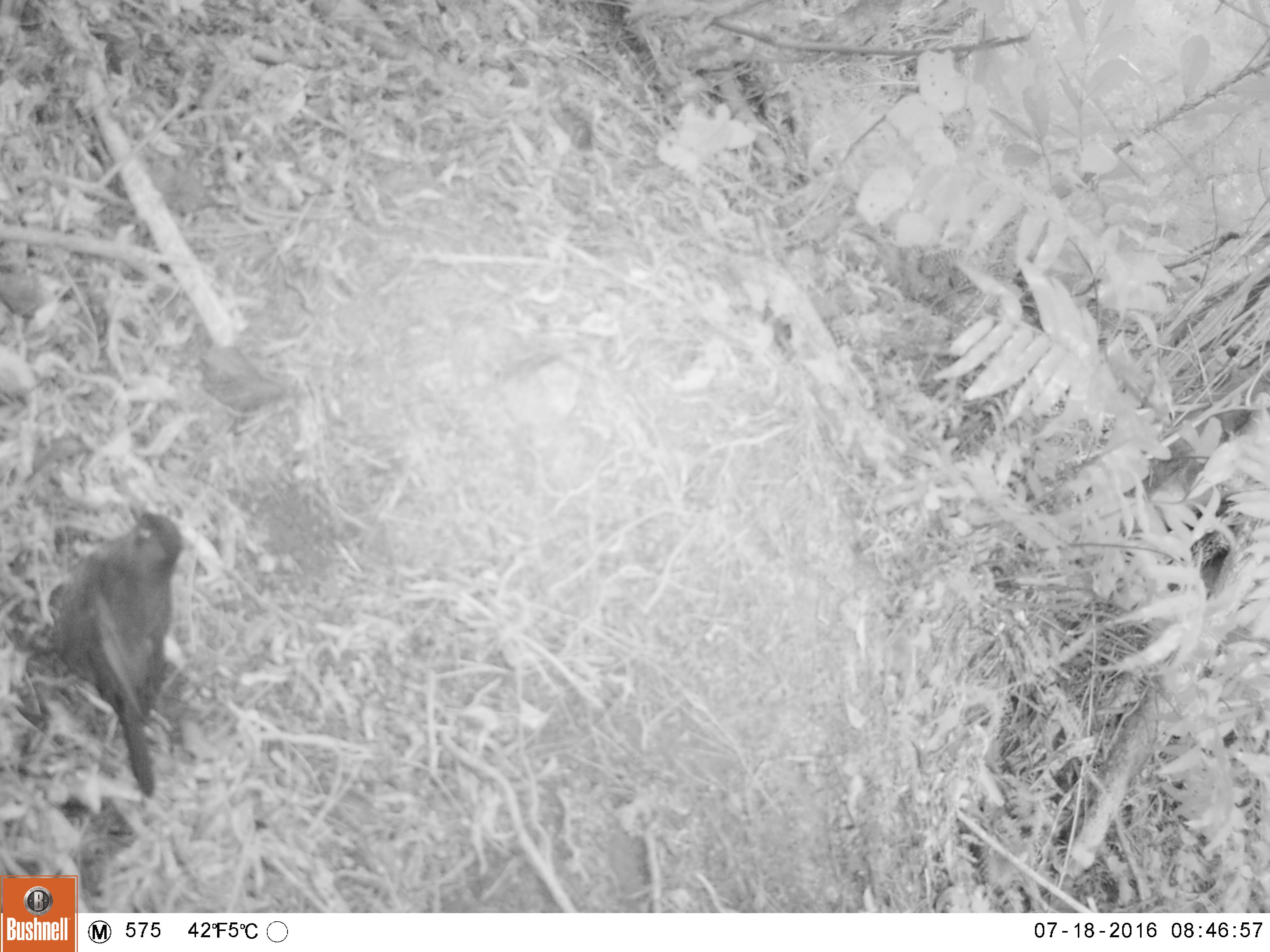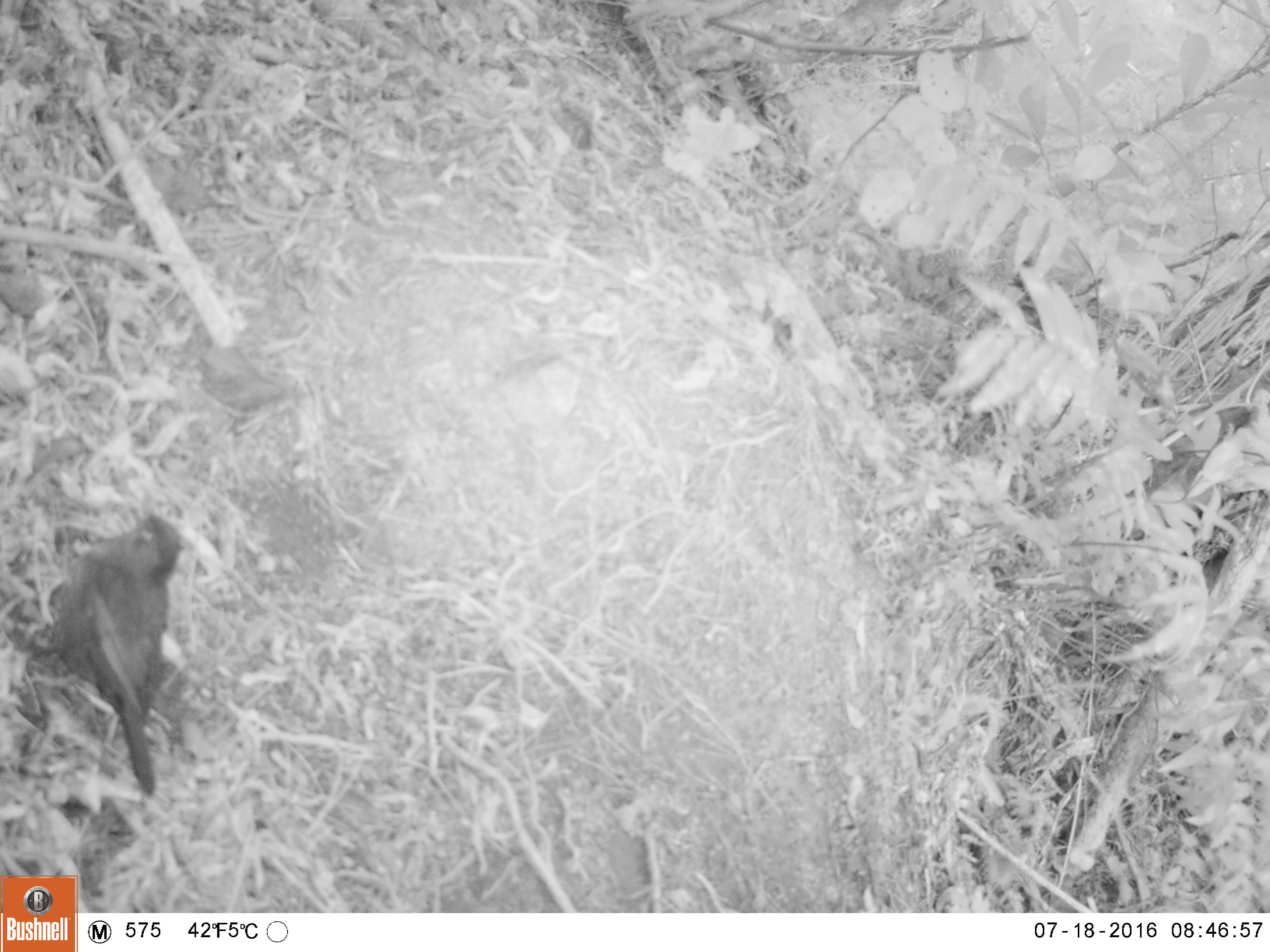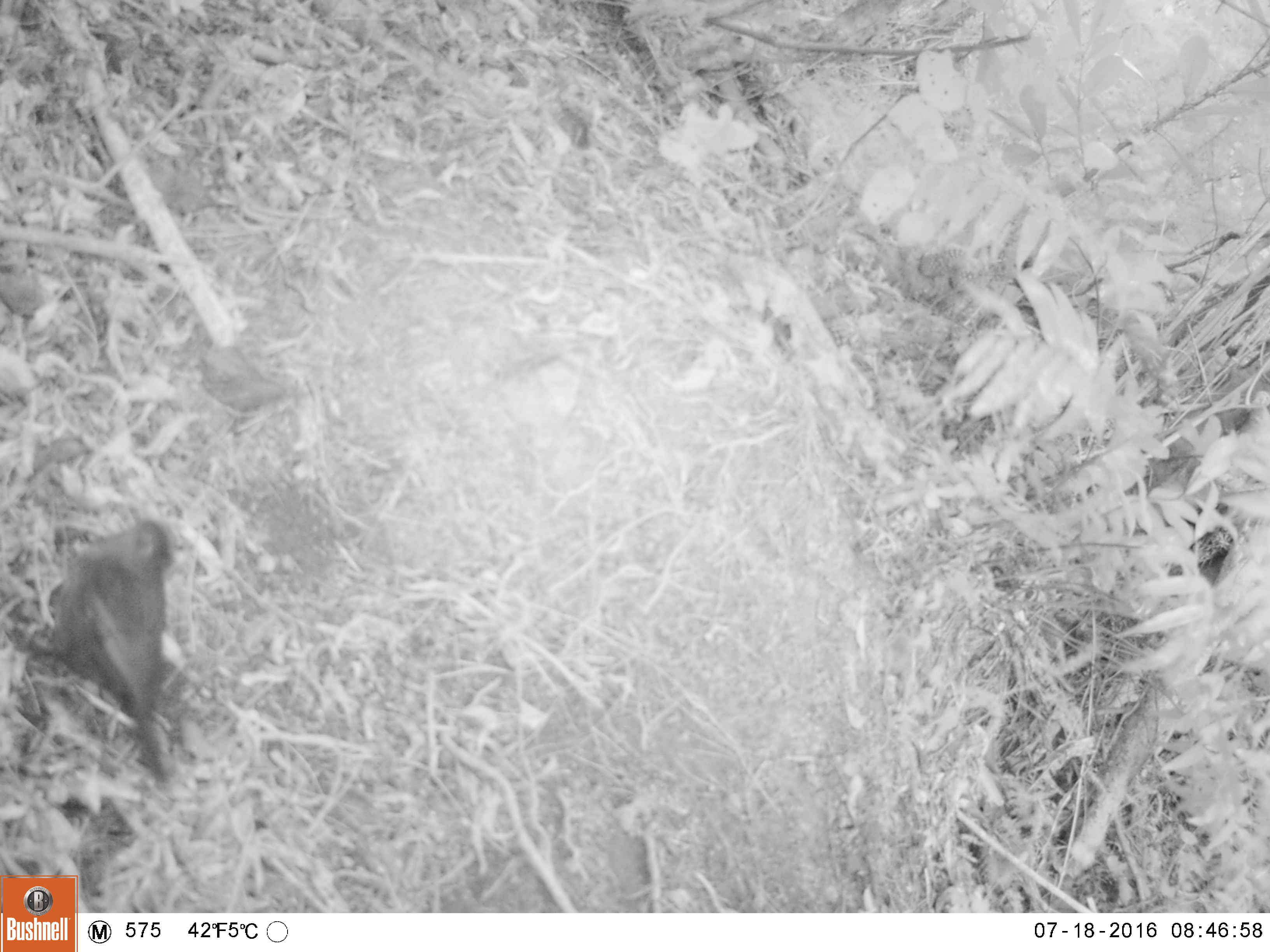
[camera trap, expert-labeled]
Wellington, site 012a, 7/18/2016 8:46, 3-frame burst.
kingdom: Animalia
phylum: Chordata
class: Aves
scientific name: Aves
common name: bird